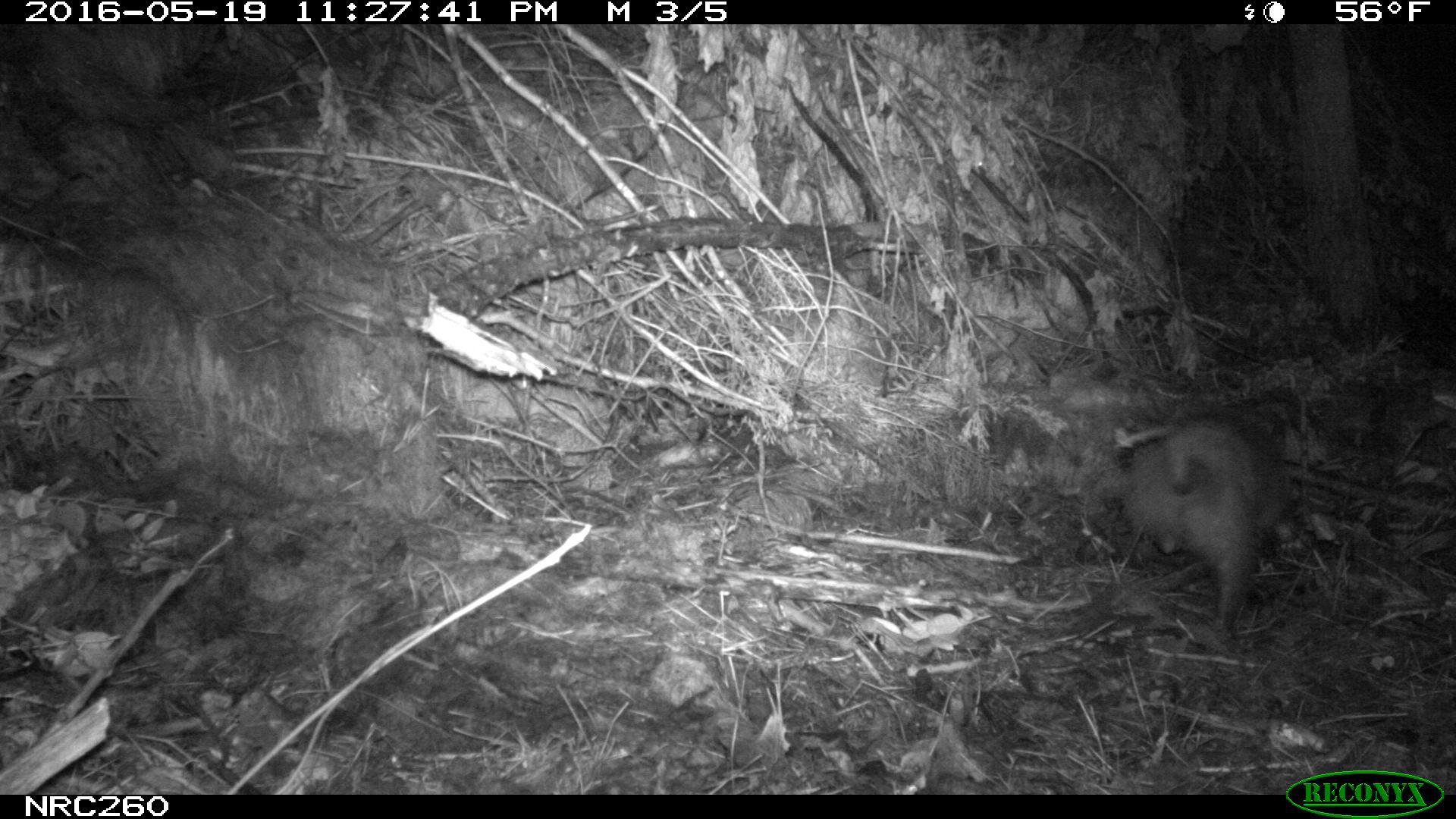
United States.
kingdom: Animalia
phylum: Chordata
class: Mammalia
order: Didelphimorphia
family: Didelphidae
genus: Didelphis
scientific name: Didelphis virginiana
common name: virginia opossum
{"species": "Virginia Opossum (Didelphis virginiana)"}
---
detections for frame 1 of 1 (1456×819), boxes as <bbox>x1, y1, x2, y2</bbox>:
Virginia Opossum: <bbox>1106, 400, 1299, 642</bbox>